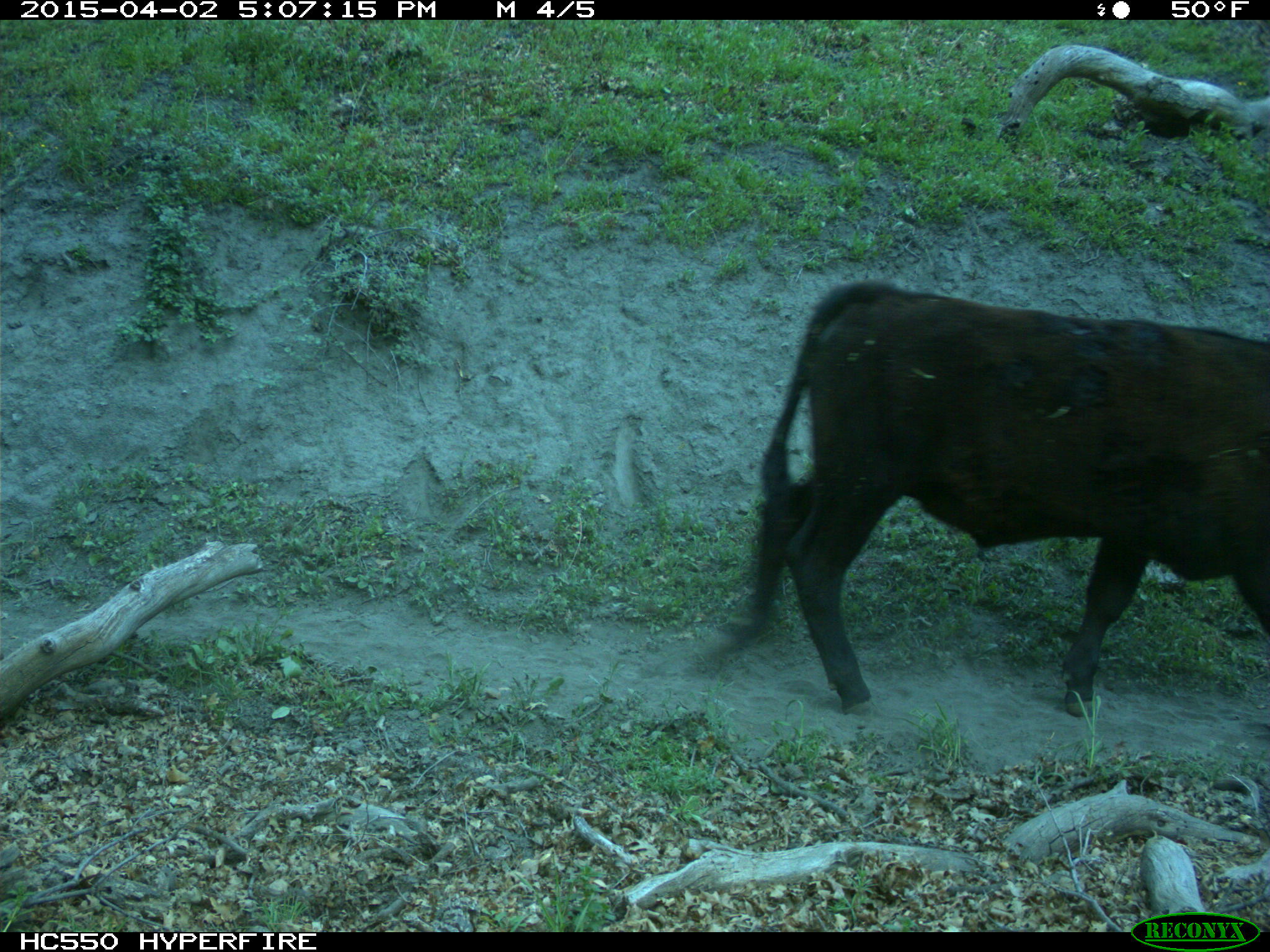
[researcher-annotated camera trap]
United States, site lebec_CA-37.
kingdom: Animalia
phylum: Chordata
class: Mammalia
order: Artiodactyla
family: Bovidae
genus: Bos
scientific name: Bos taurus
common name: domestic cow